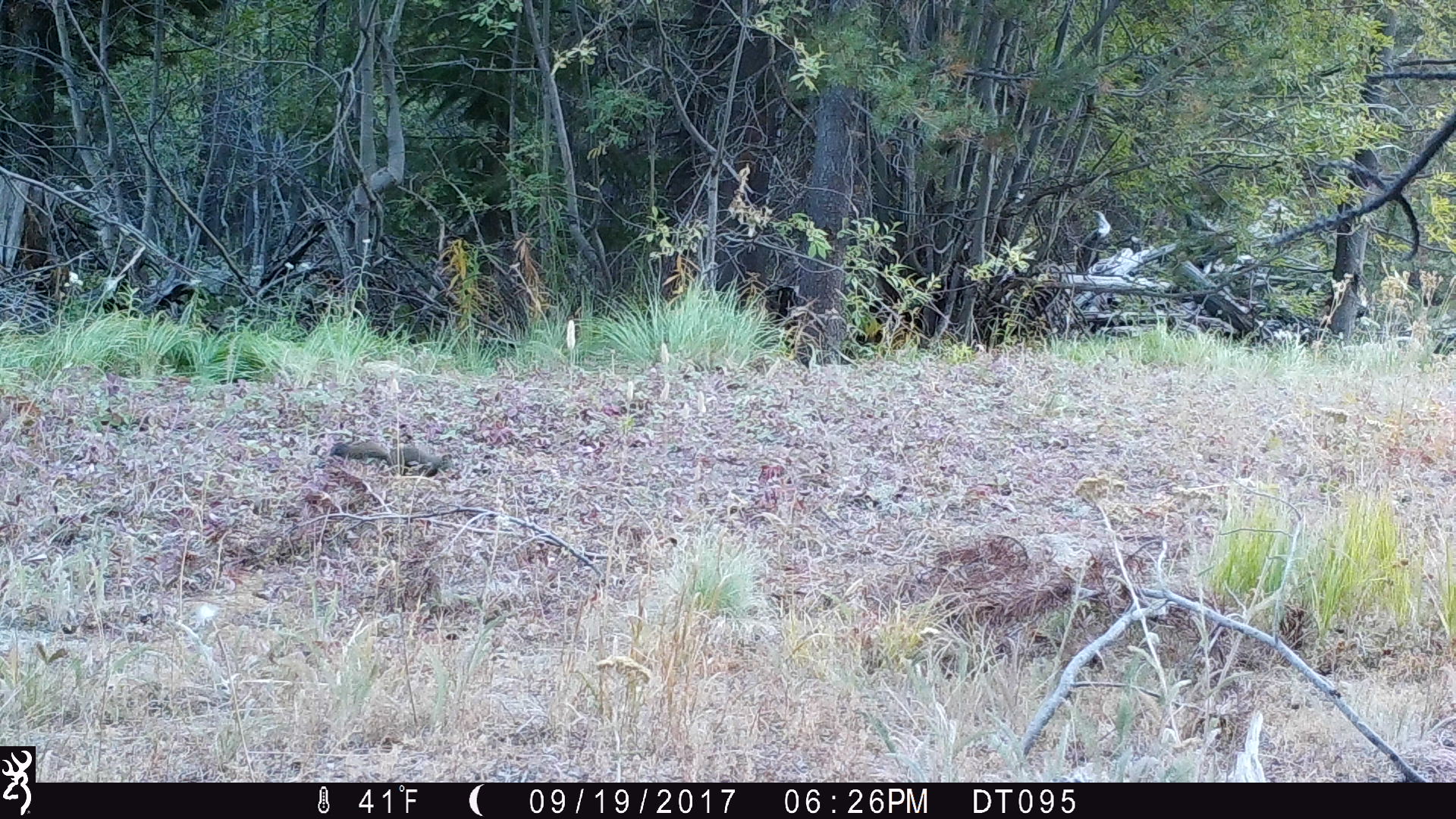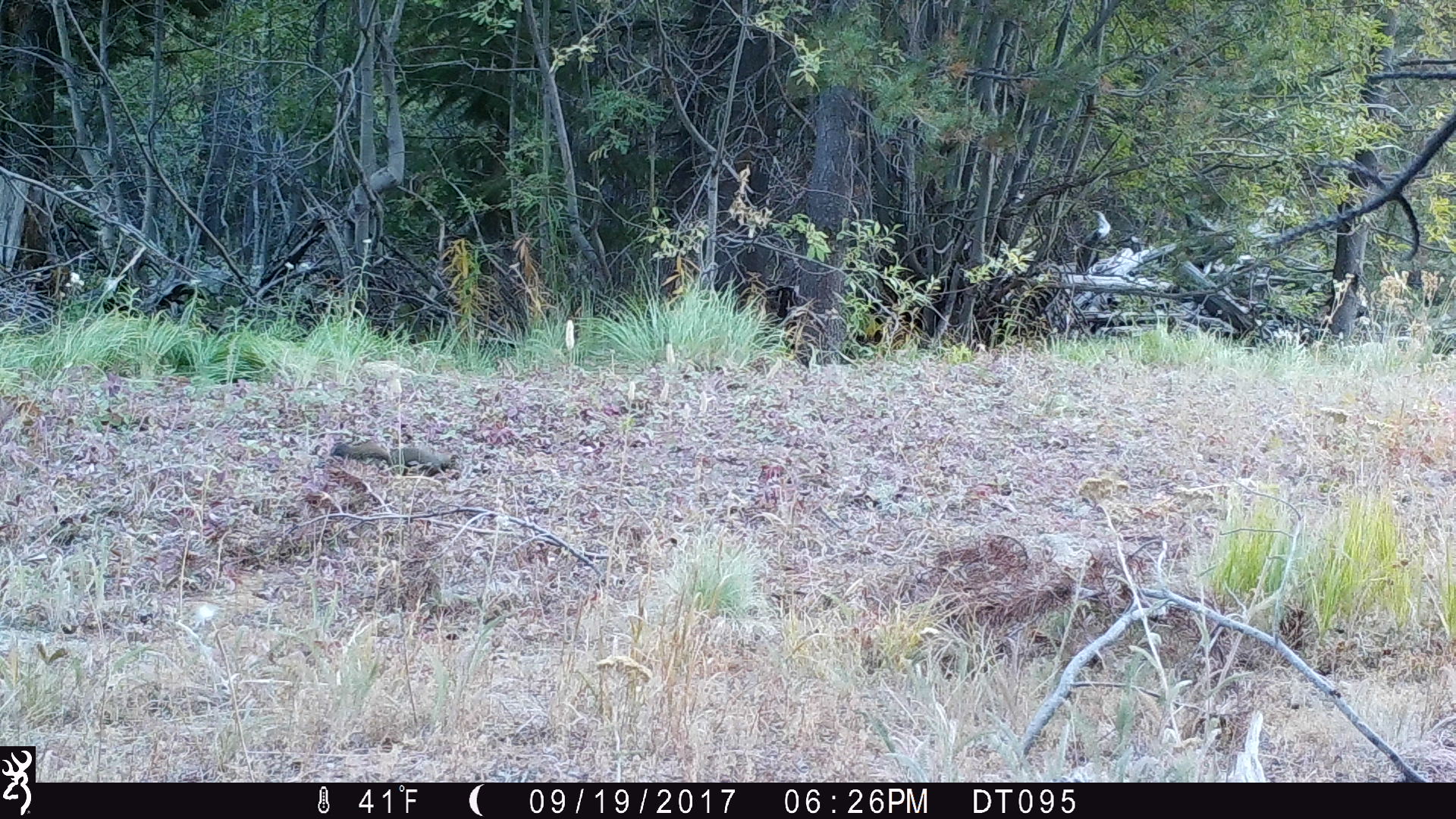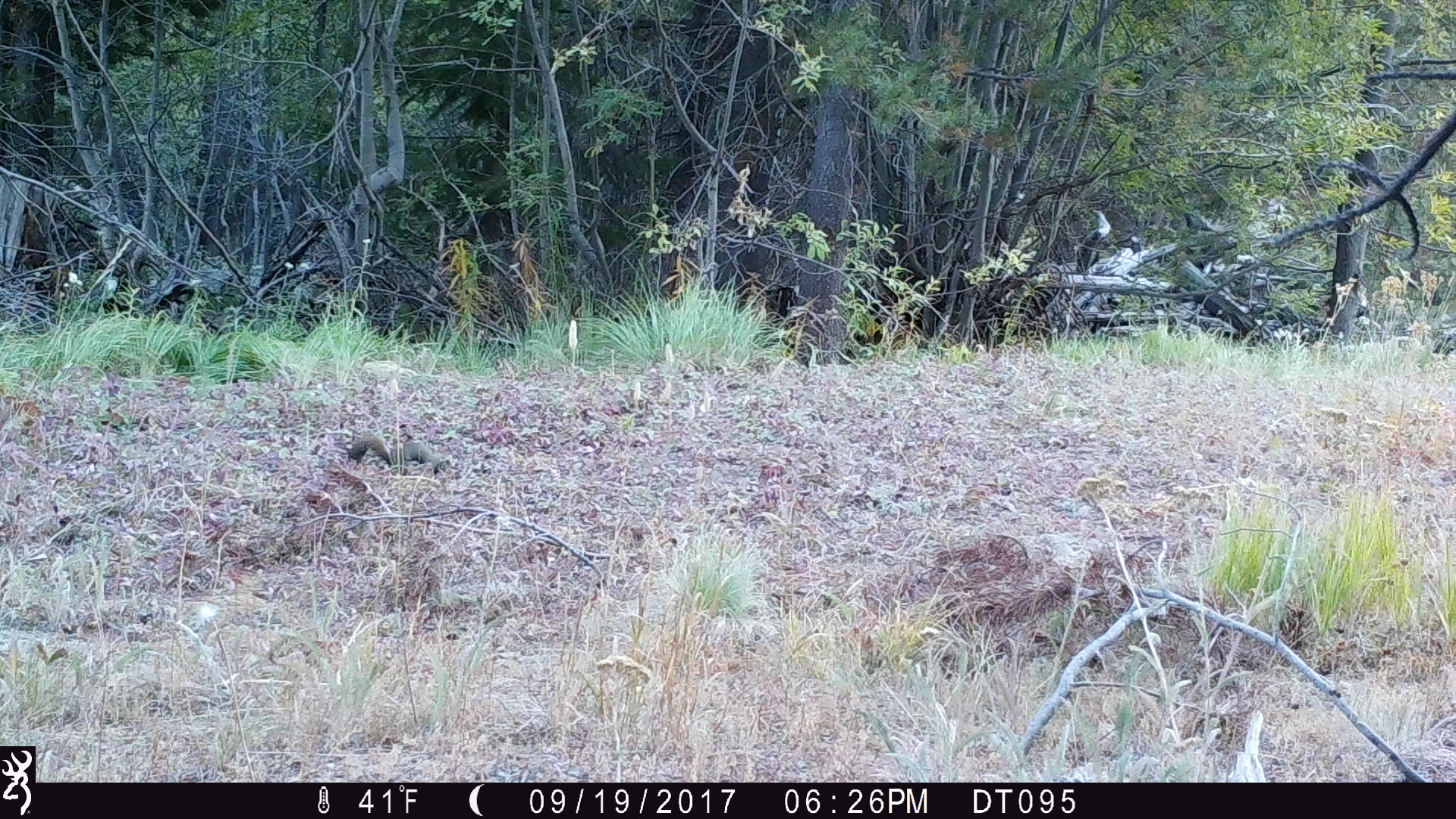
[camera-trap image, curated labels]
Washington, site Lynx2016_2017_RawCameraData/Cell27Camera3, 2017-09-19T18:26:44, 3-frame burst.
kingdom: Animalia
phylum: Chordata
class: Mammalia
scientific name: Mammalia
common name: small mammal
Small mammal (Mammalia). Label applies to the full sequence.